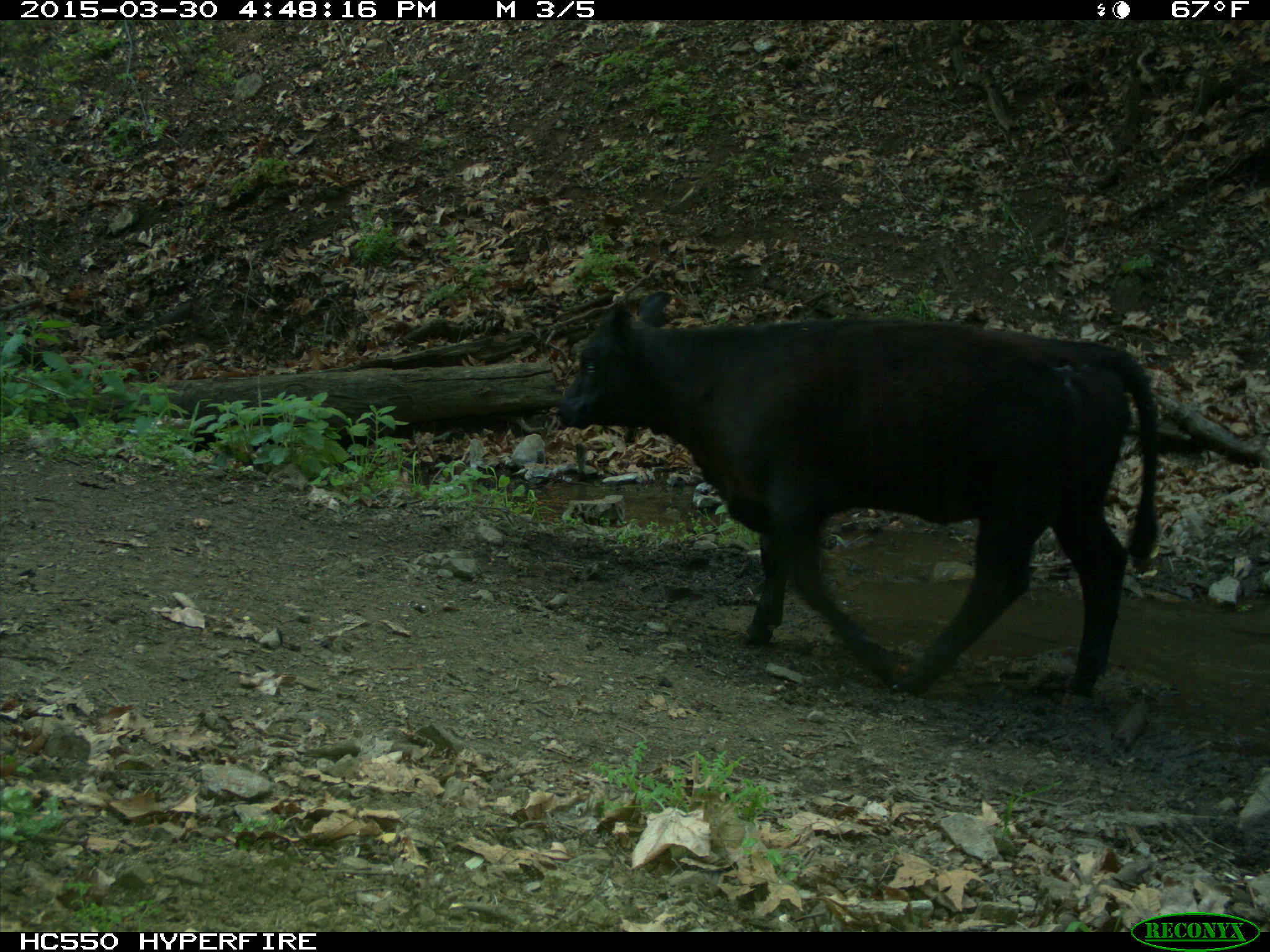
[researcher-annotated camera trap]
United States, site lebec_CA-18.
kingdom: Animalia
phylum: Chordata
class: Mammalia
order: Artiodactyla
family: Bovidae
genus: Bos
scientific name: Bos taurus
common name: domestic cow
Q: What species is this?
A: Bos taurus (domestic cow).